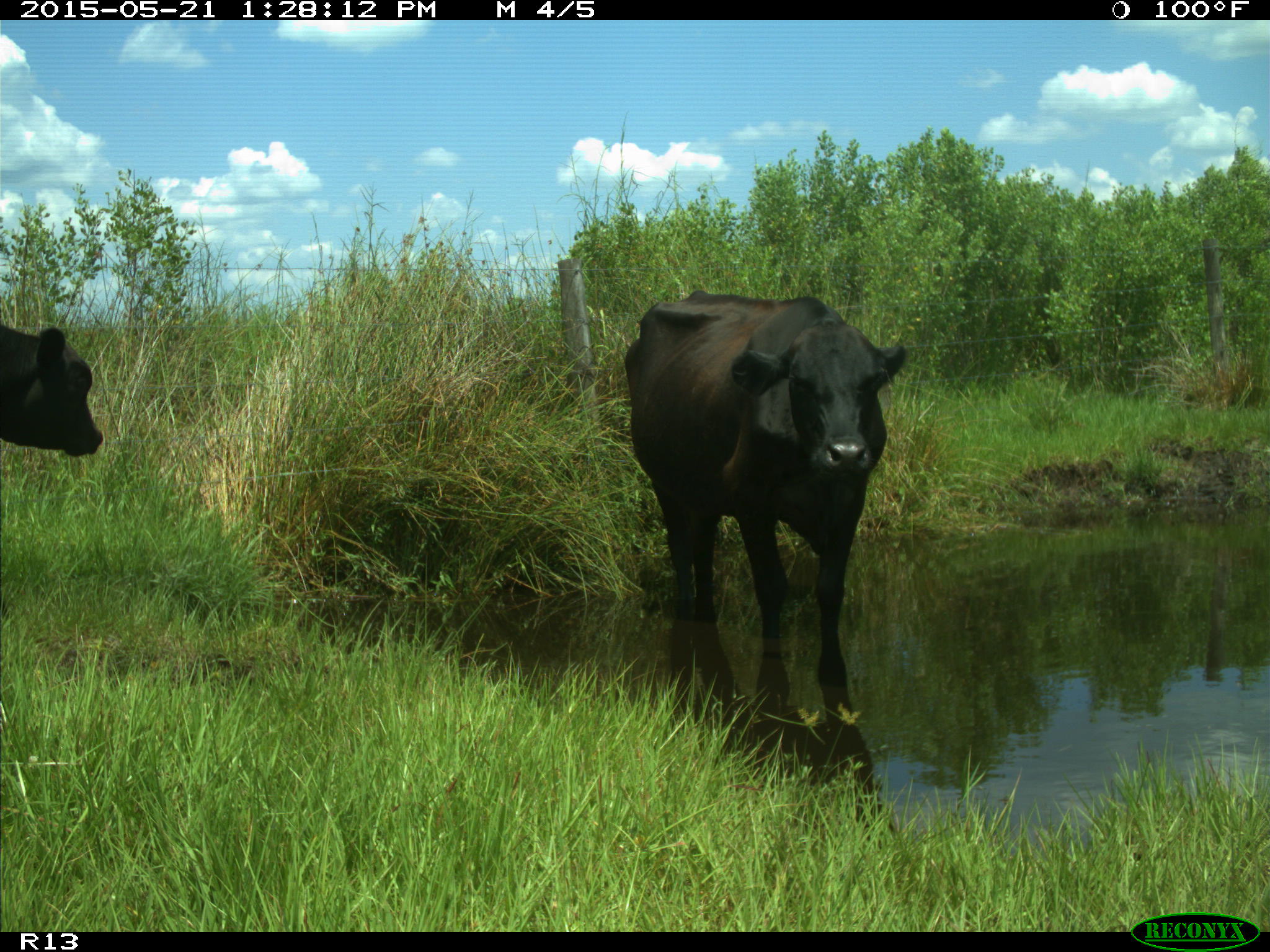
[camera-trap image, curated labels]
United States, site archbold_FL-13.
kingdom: Animalia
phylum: Chordata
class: Mammalia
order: Artiodactyla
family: Bovidae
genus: Bos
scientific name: Bos taurus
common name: domestic cow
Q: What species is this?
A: Bos taurus (domestic cow).